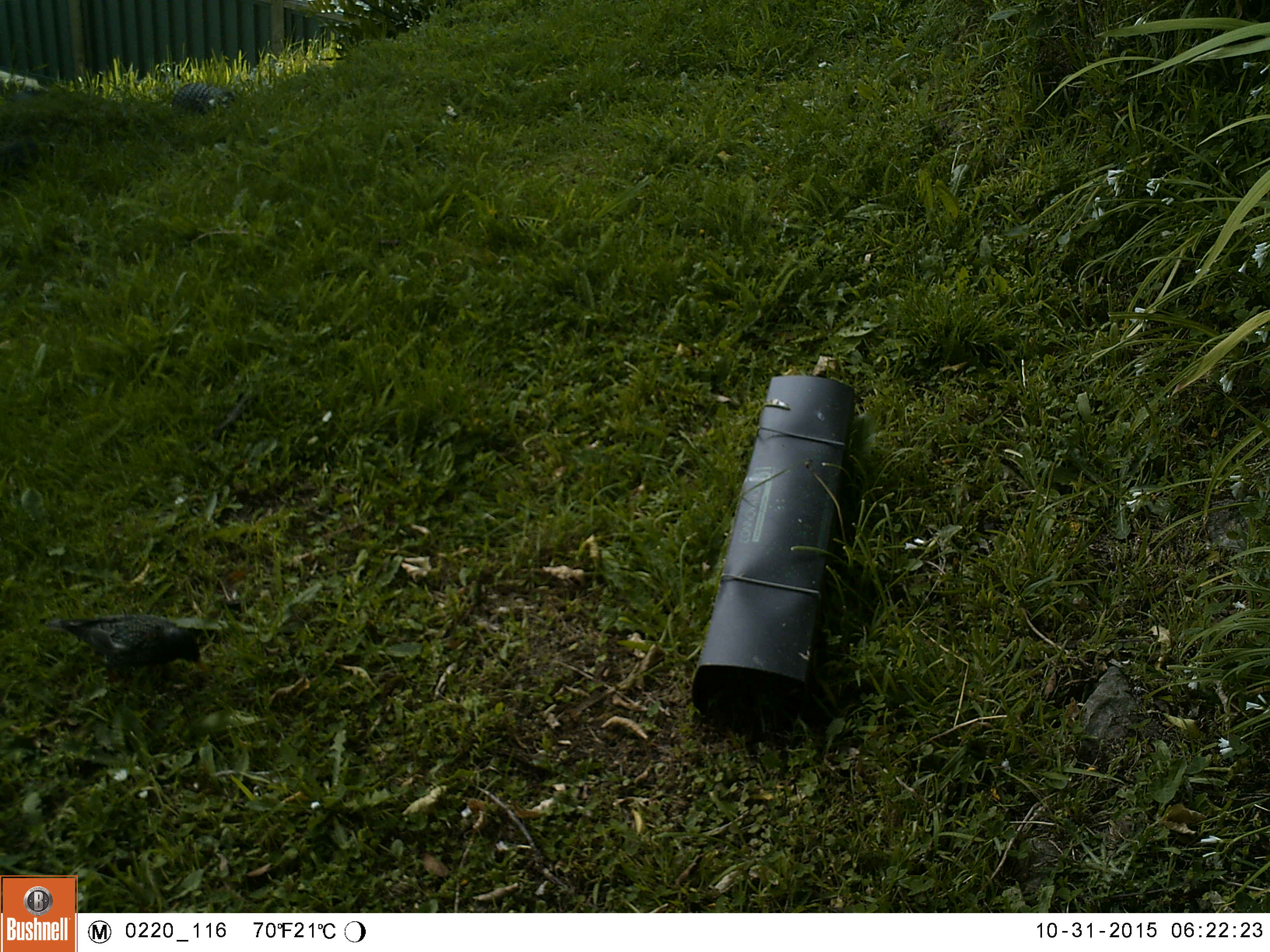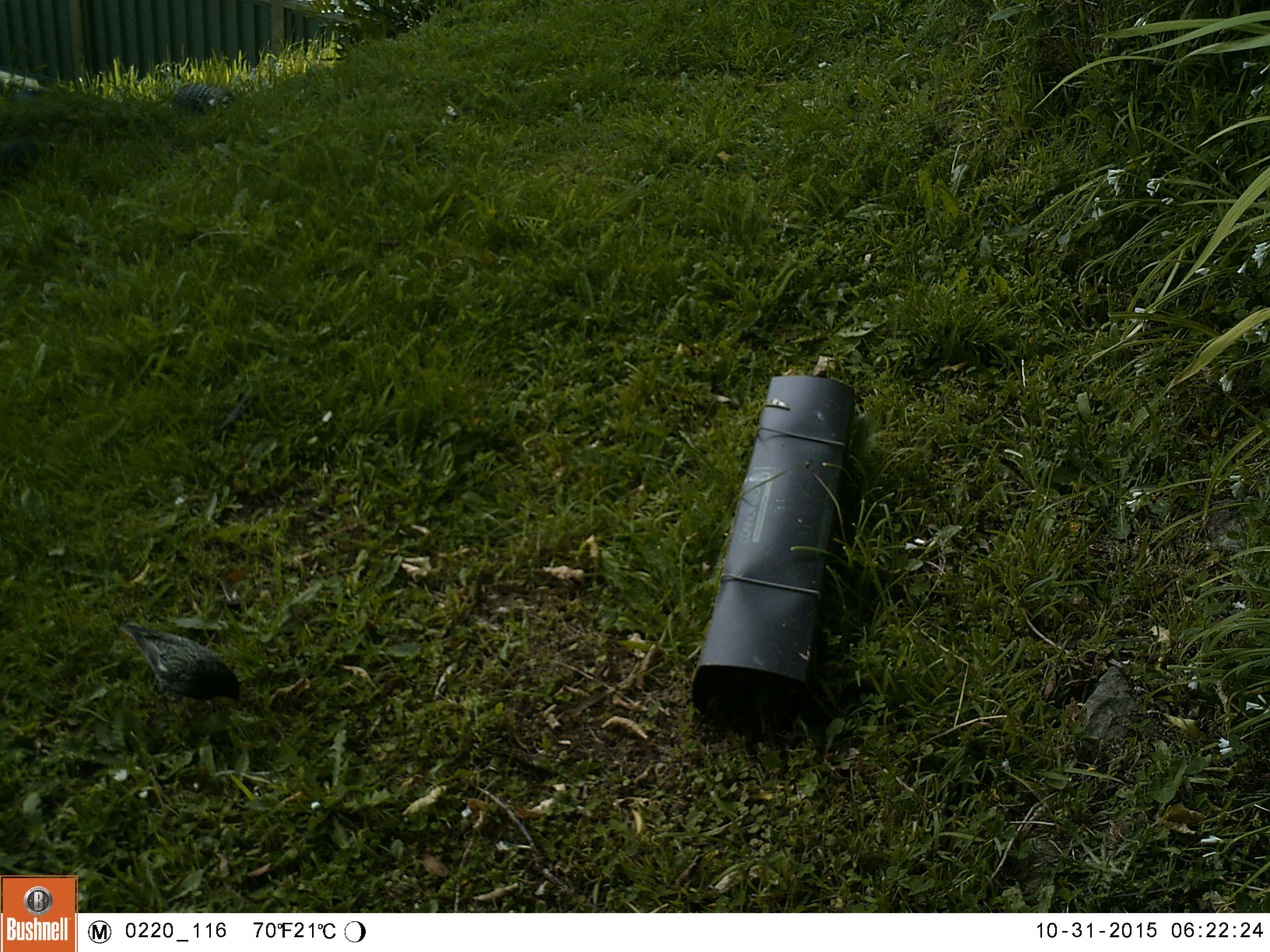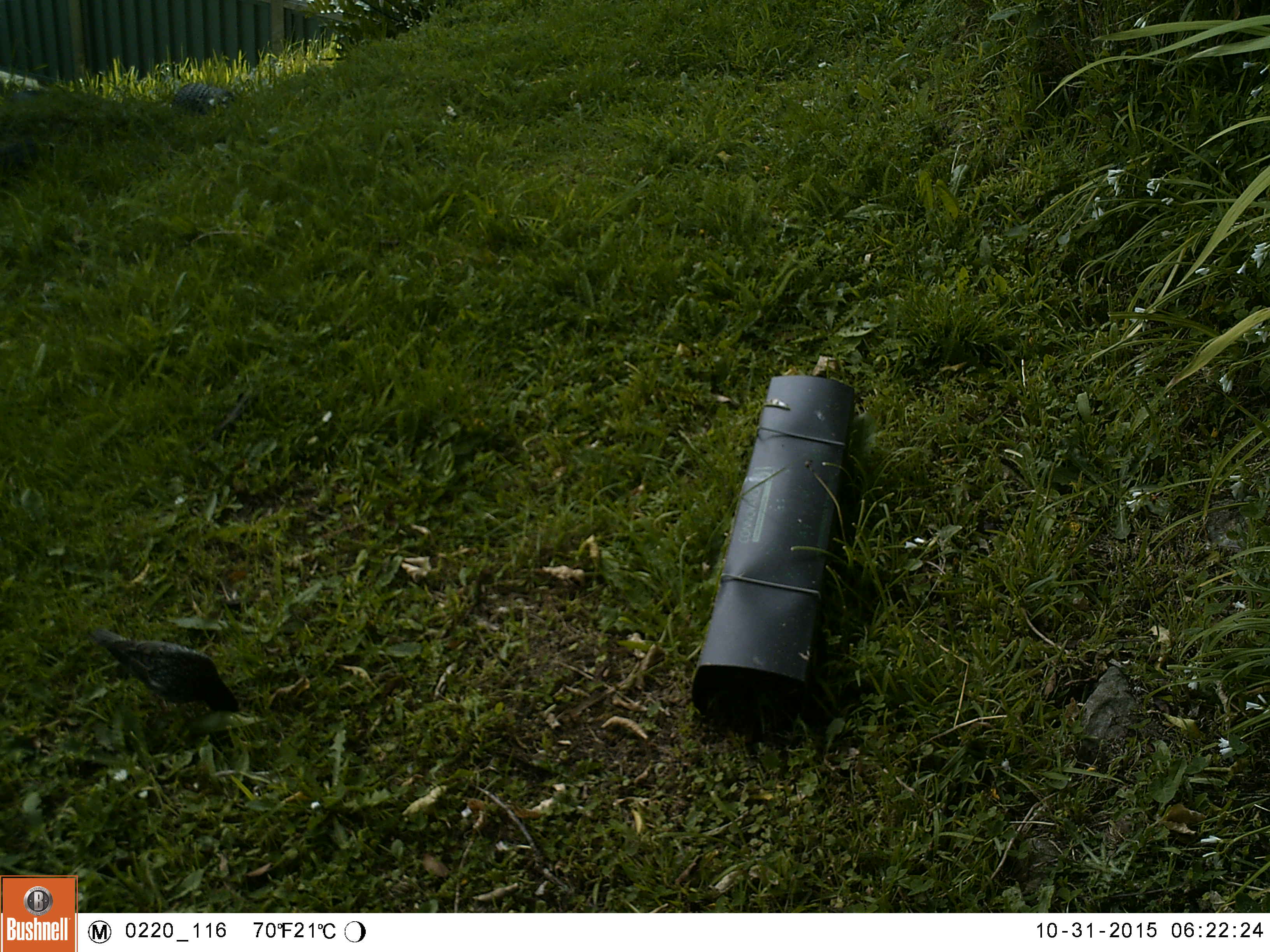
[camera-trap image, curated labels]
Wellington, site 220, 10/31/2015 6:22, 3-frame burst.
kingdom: Animalia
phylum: Chordata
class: Aves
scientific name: Aves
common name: bird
Bird (Aves).